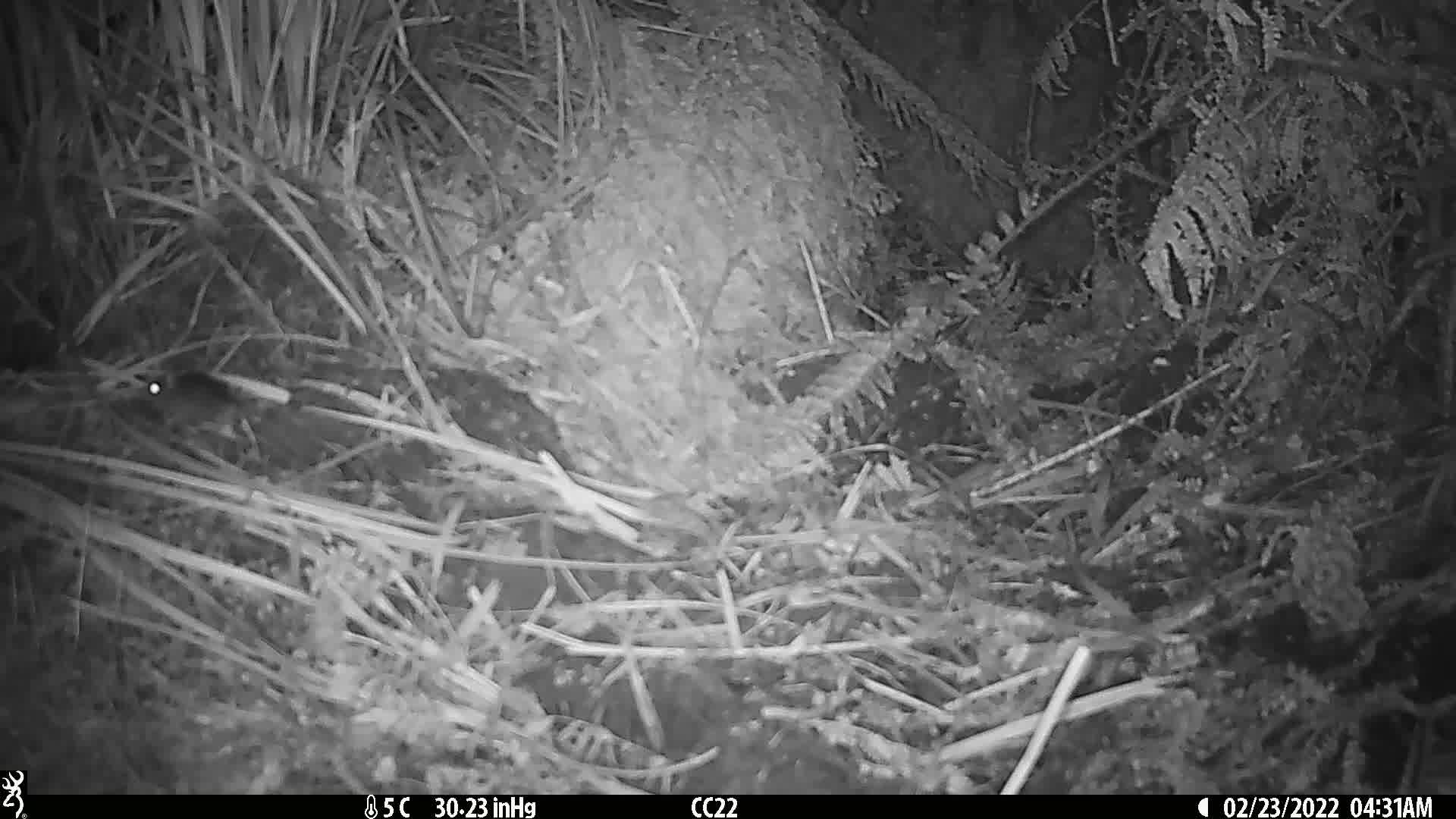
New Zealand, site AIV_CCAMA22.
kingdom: Animalia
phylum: Chordata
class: Mammalia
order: Rodentia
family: Muridae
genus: Mus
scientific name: Mus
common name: mouse